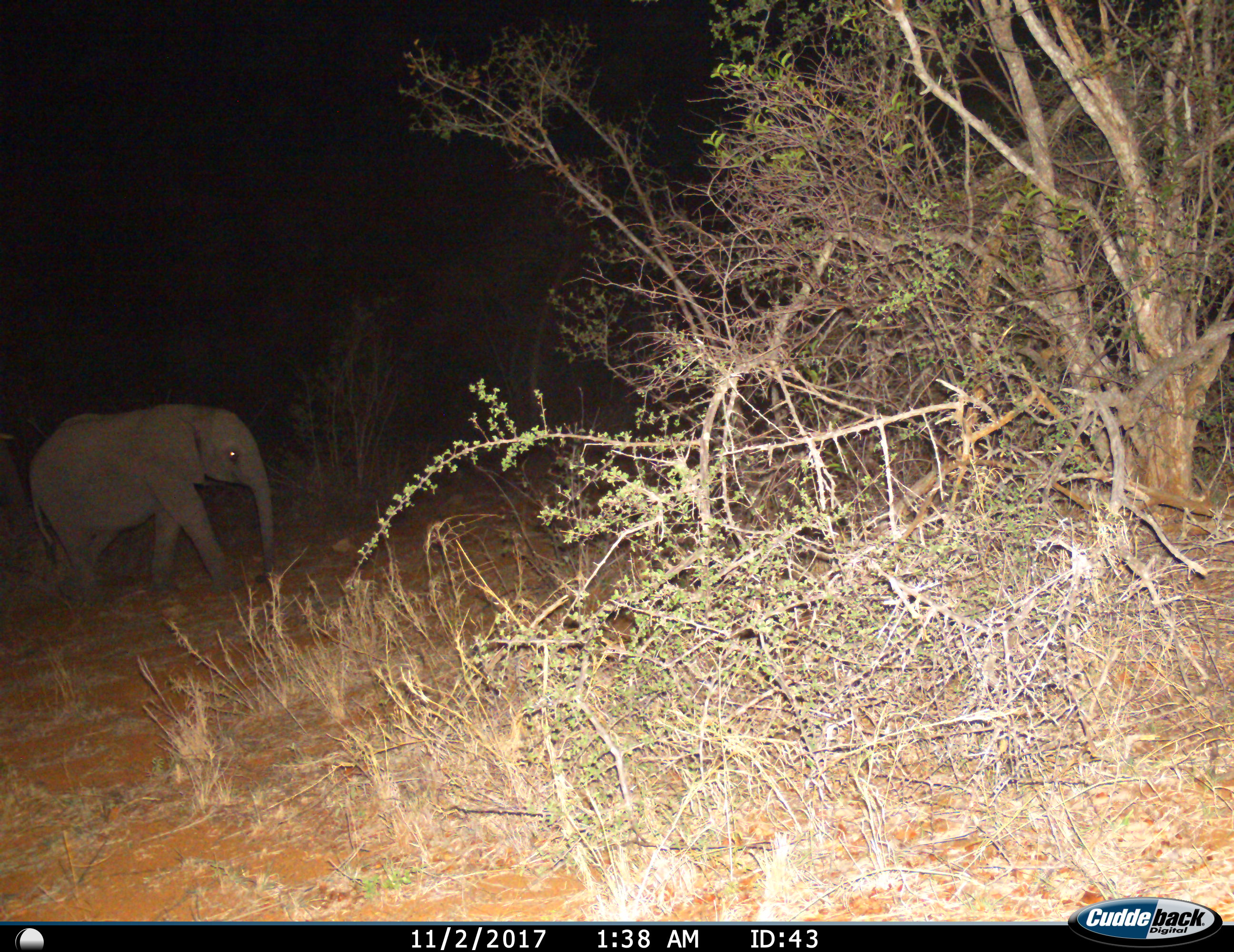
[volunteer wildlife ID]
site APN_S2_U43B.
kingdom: Animalia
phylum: Chordata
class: Mammalia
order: Proboscidea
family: Elephantidae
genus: Loxodonta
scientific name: Loxodonta africana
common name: african bush elephant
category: elephant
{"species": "elephant (african bush elephant) (Loxodonta africana)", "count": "1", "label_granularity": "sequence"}